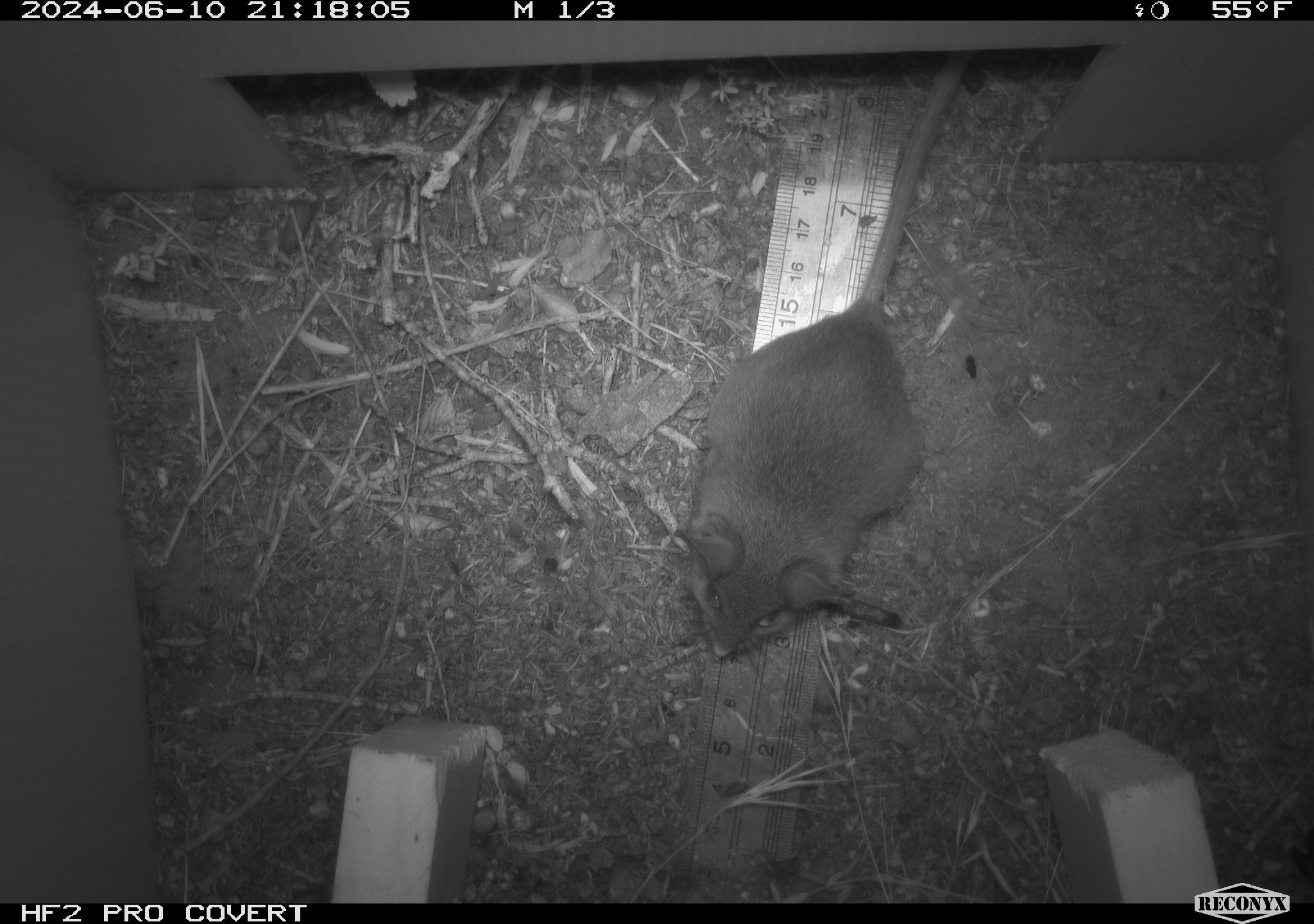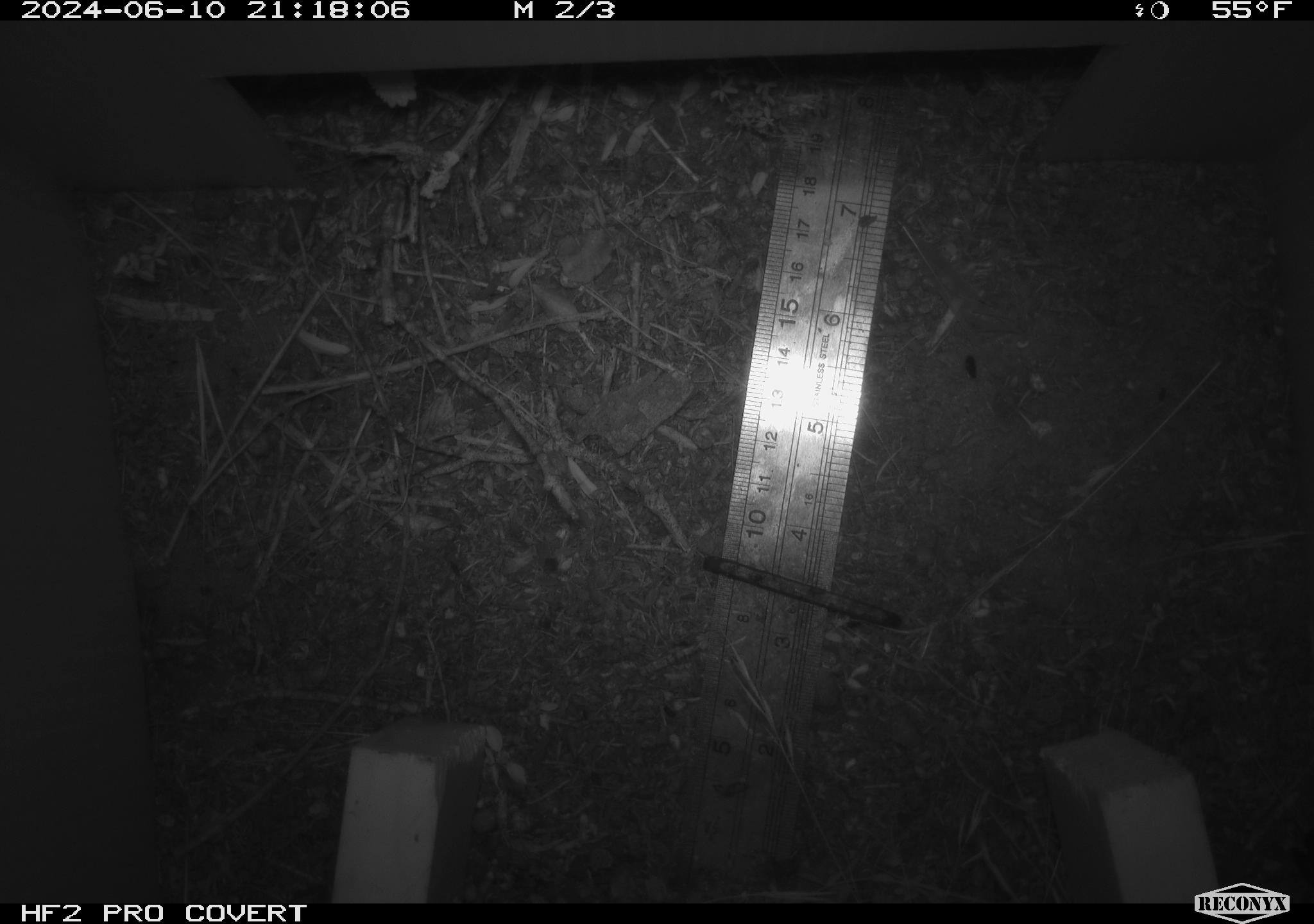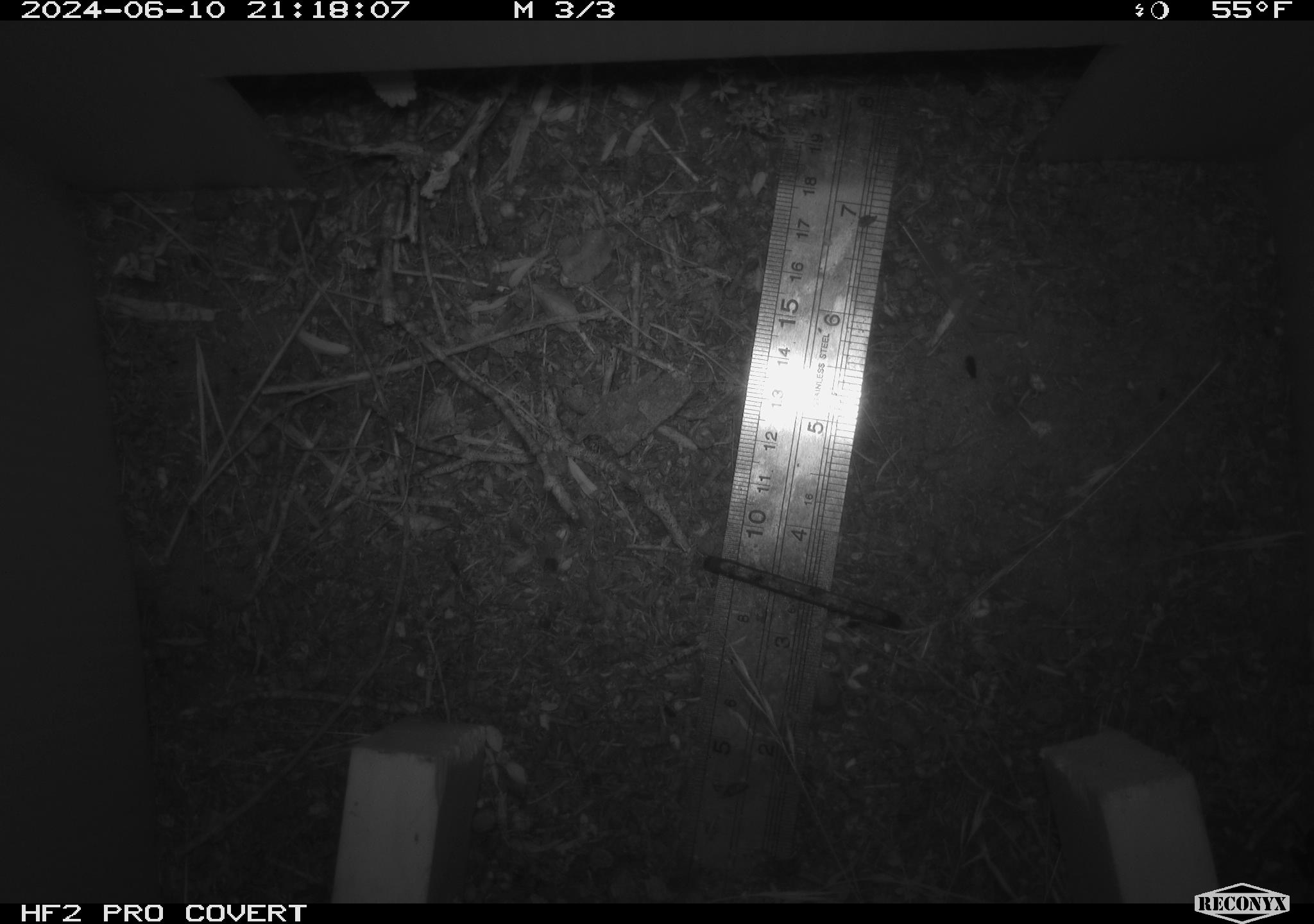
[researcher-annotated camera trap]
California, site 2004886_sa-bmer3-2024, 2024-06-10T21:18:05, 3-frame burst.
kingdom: Animalia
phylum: Chordata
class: Mammalia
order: Rodentia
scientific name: Rodentia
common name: mouse species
Mouse species (Rodentia).